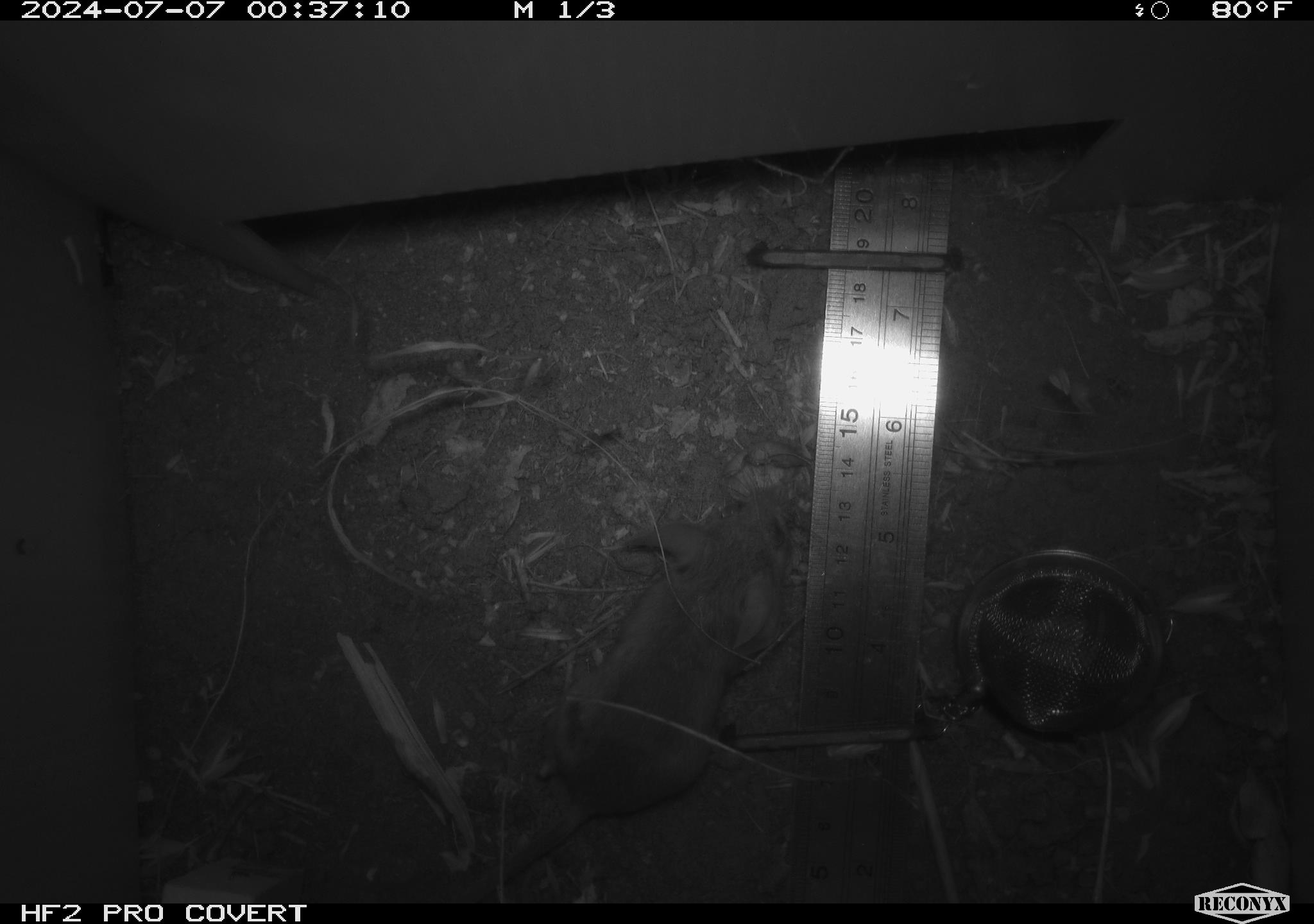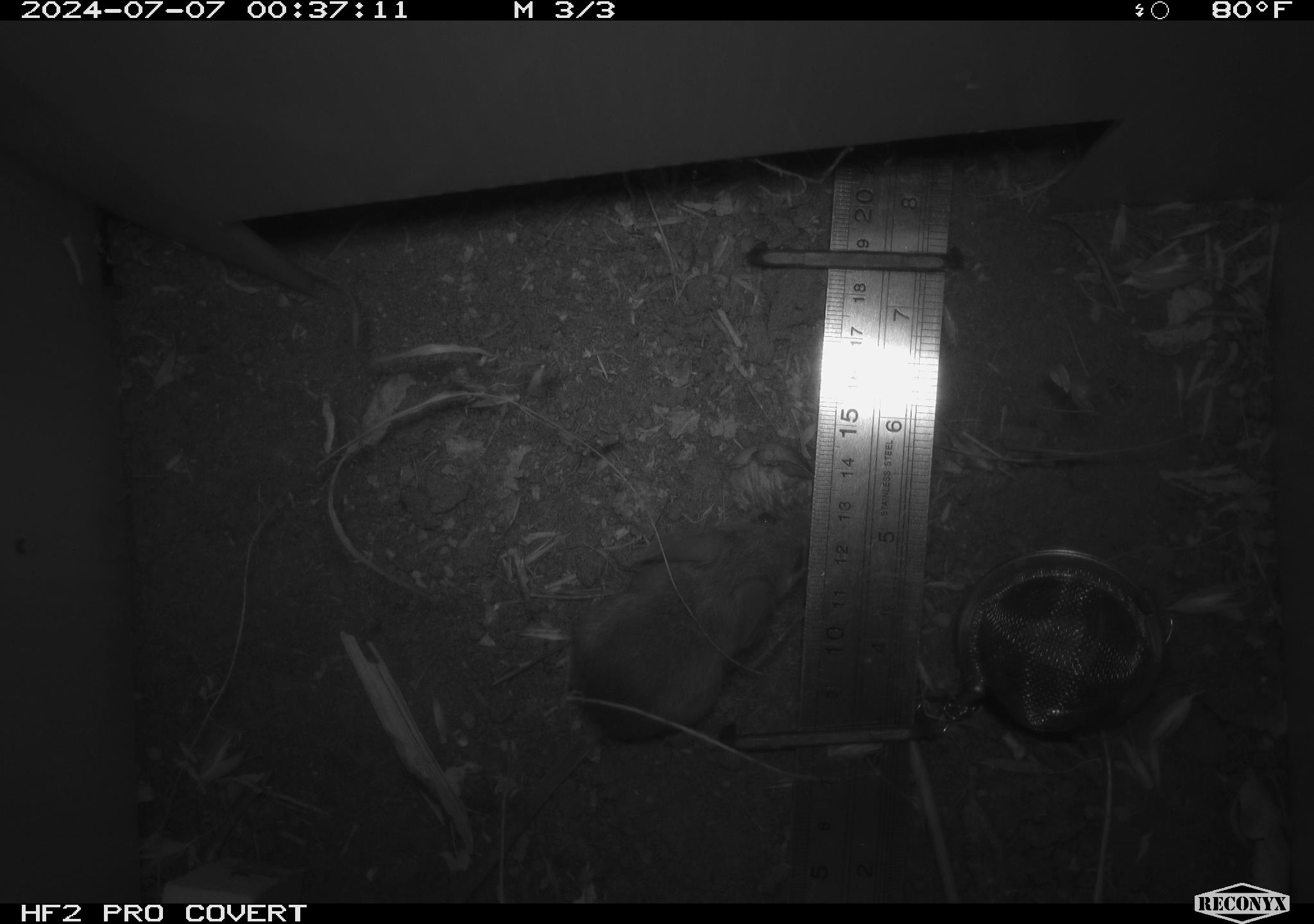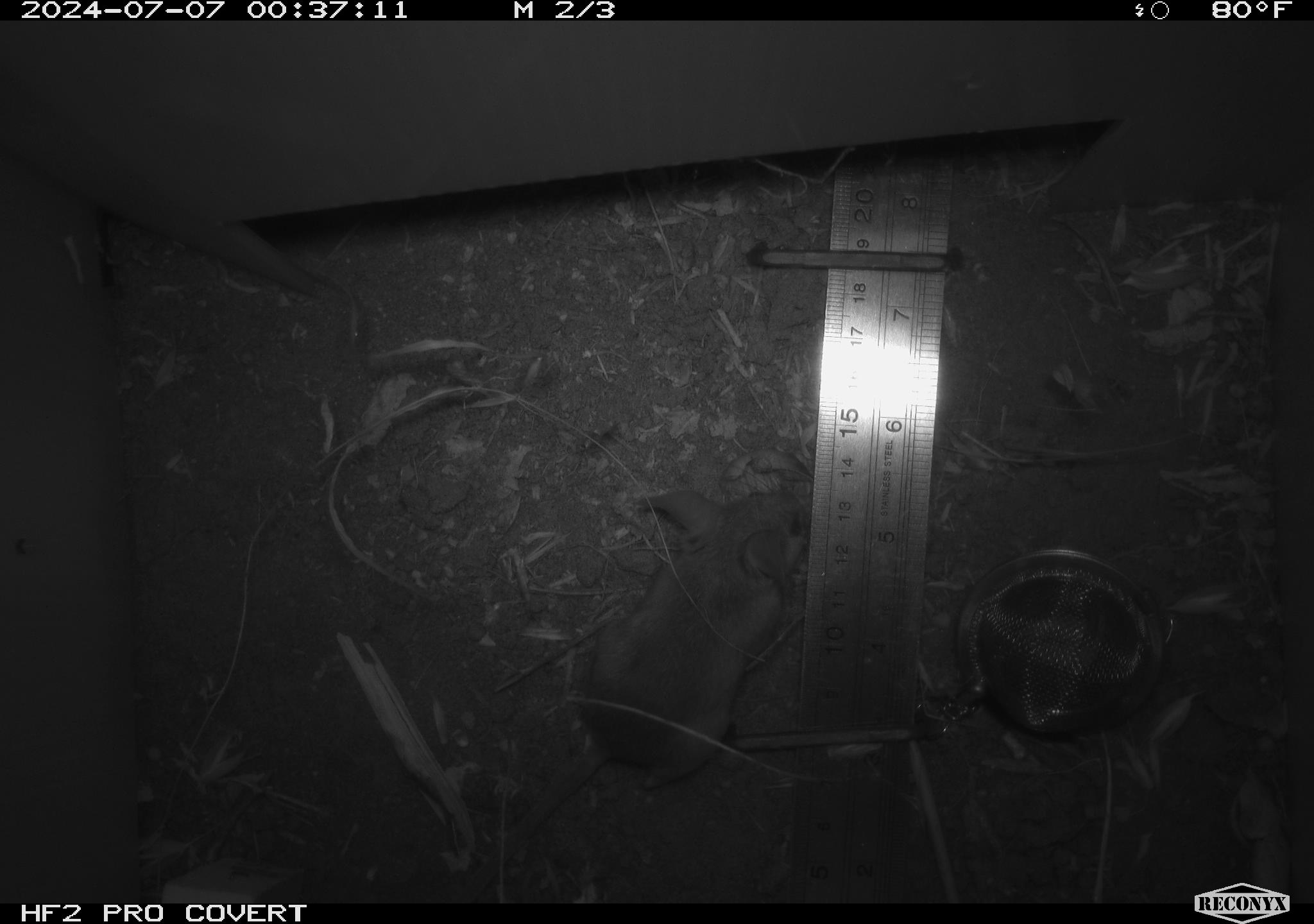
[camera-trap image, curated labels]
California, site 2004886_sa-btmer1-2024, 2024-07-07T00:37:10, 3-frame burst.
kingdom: Animalia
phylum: Chordata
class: Mammalia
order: Rodentia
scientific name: Rodentia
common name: mouse species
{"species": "mouse species (Rodentia)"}